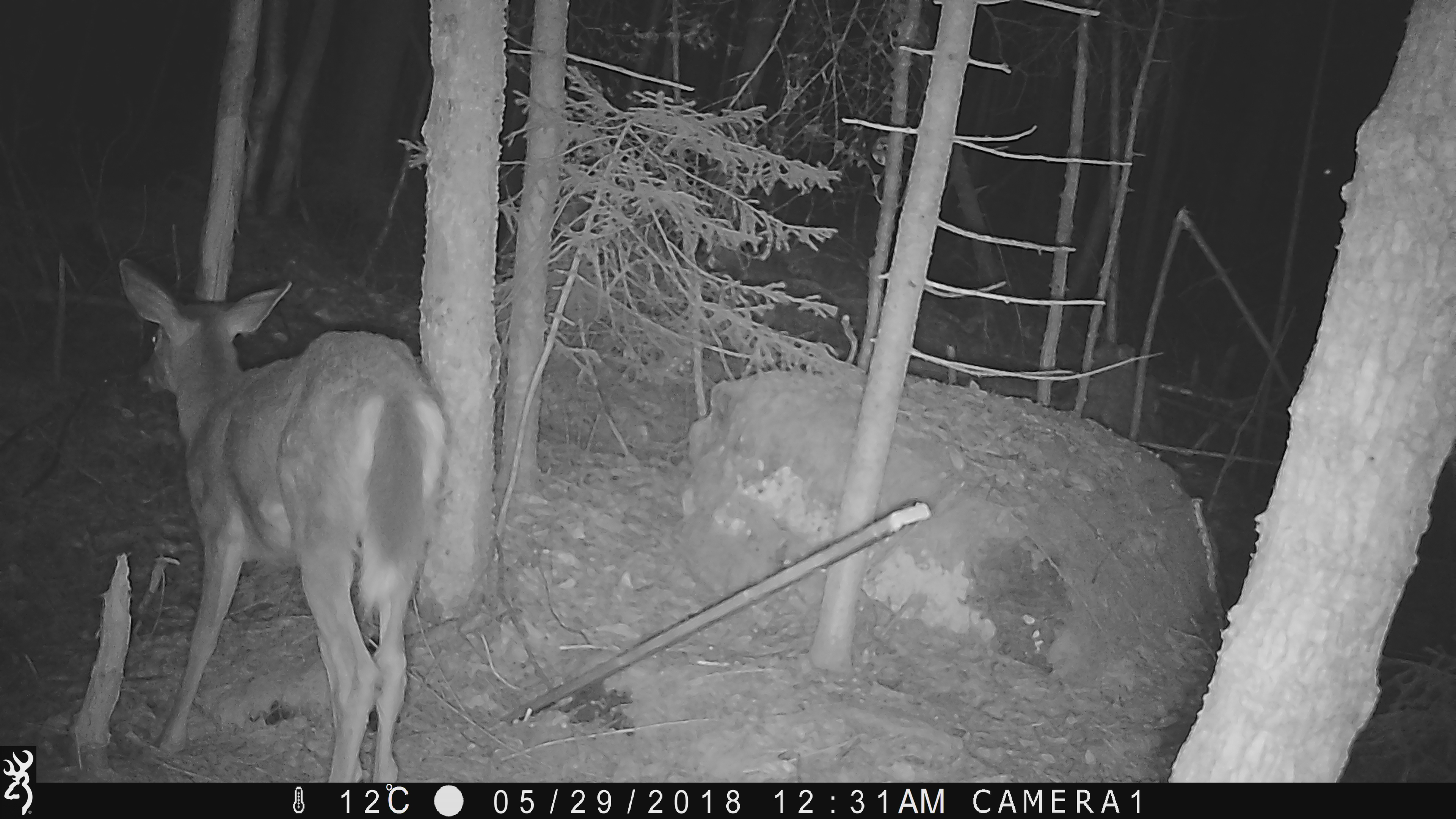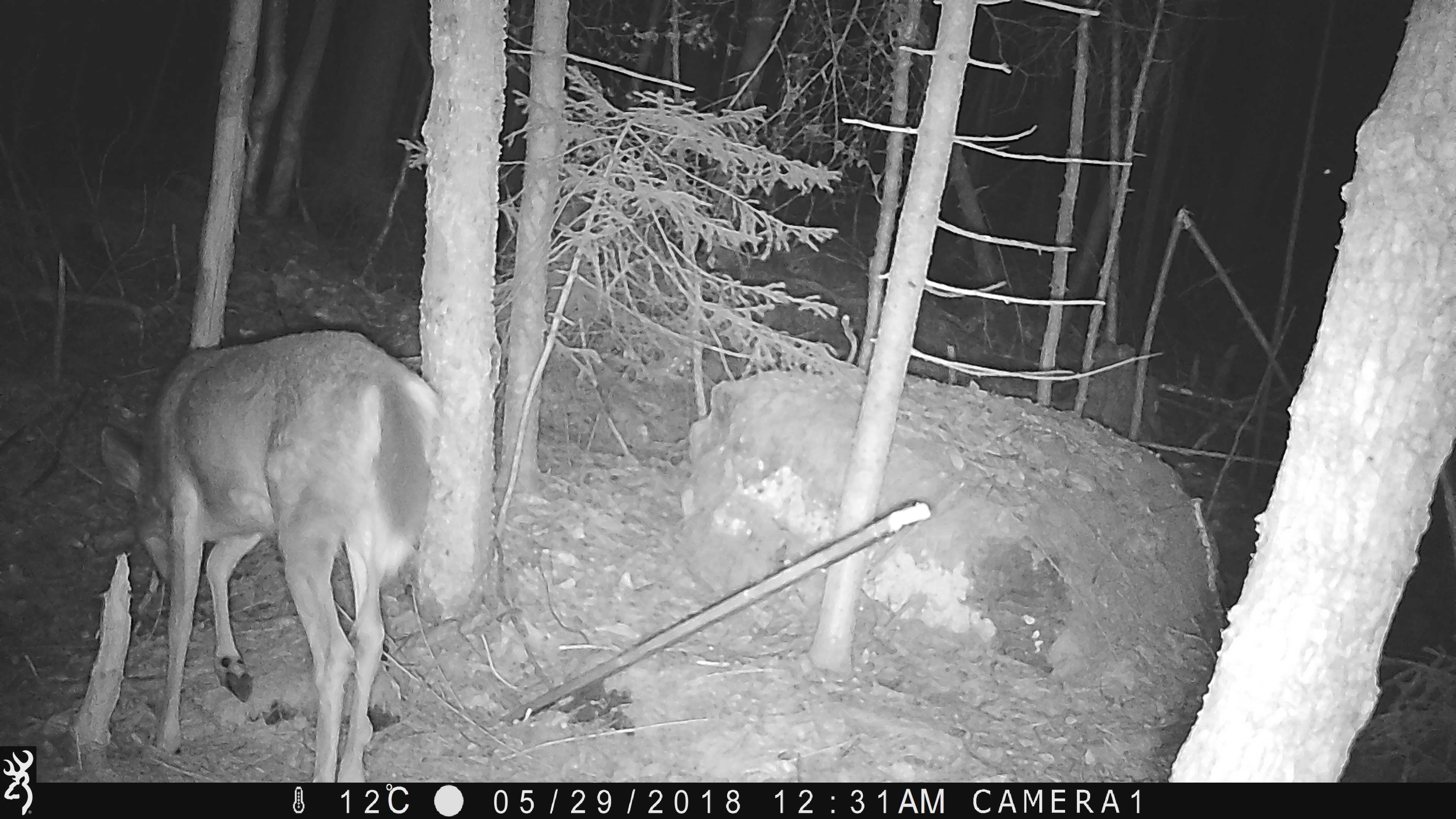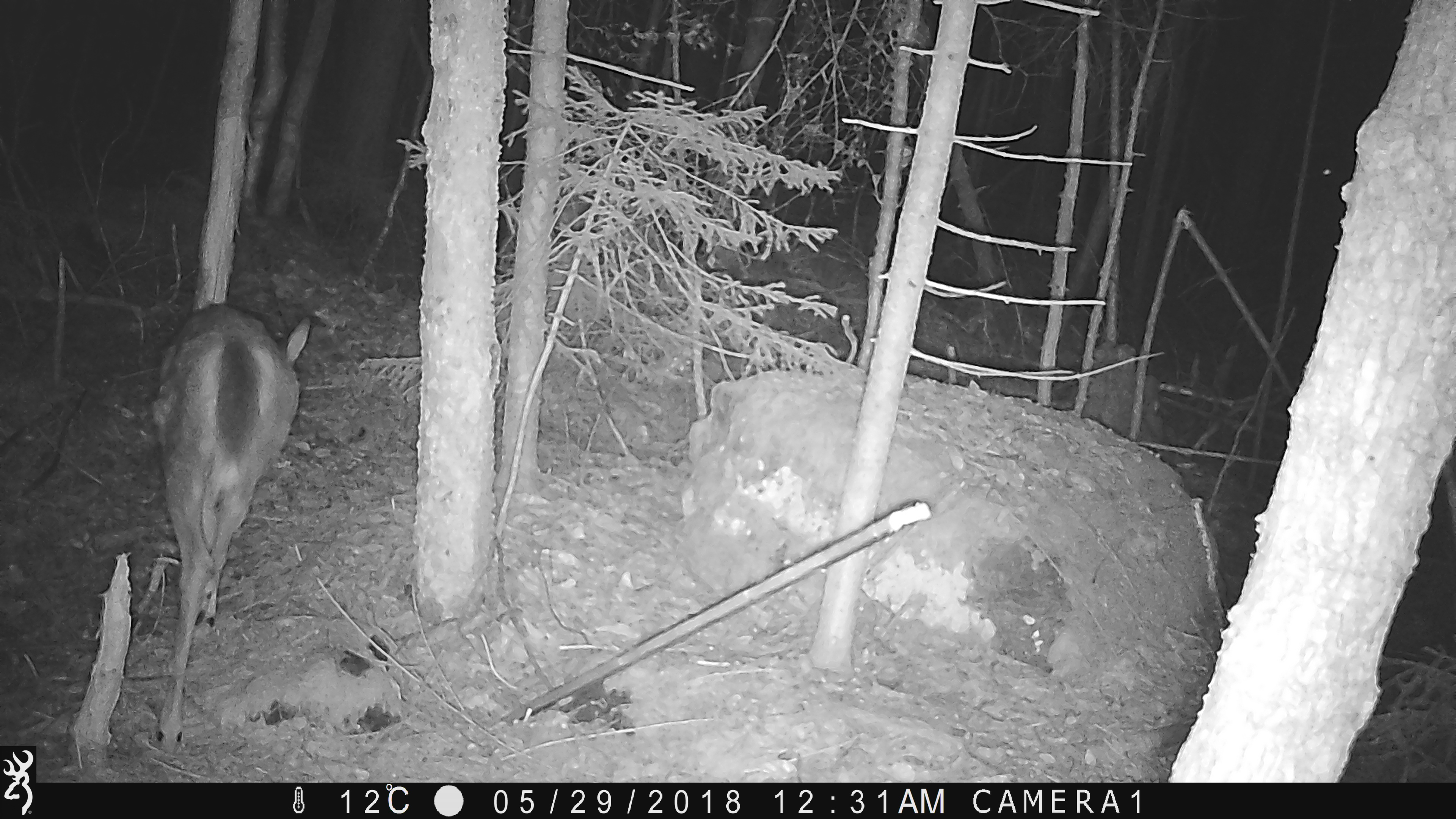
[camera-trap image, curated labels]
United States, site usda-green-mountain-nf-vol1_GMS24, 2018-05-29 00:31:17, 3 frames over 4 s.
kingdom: Animalia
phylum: Chordata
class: Mammalia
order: Artiodactyla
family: Cervidae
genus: Odocoileus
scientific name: Odocoileus virginianus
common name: white-tailed deer